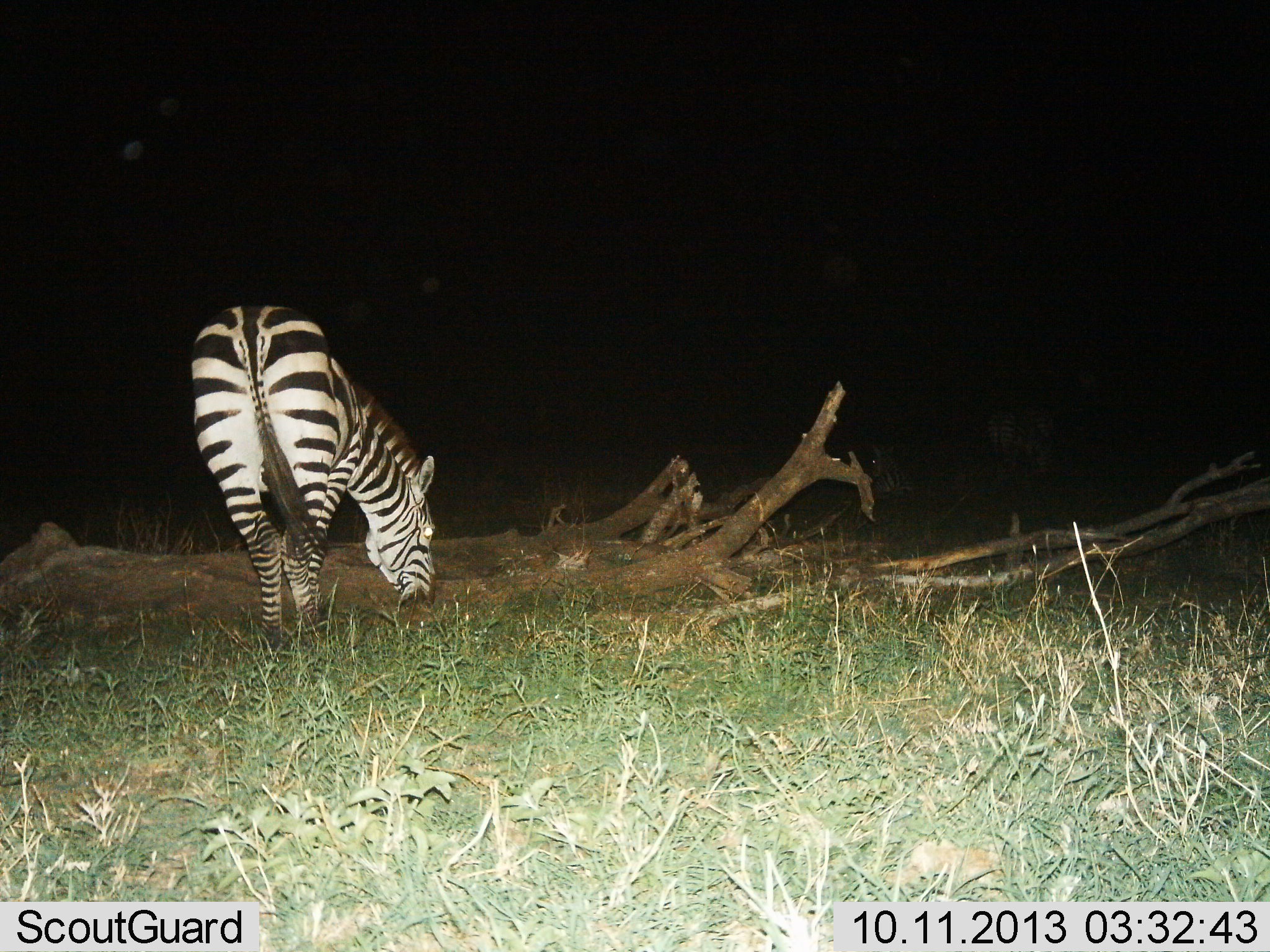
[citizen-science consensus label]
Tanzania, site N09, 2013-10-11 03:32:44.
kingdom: Animalia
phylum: Chordata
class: Mammalia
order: Perissodactyla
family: Equidae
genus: Equus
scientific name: Equus quagga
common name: plains zebra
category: zebra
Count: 1.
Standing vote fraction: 30%.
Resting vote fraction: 0%.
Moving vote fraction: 0%.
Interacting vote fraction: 0%.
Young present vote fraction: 0%.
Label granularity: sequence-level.